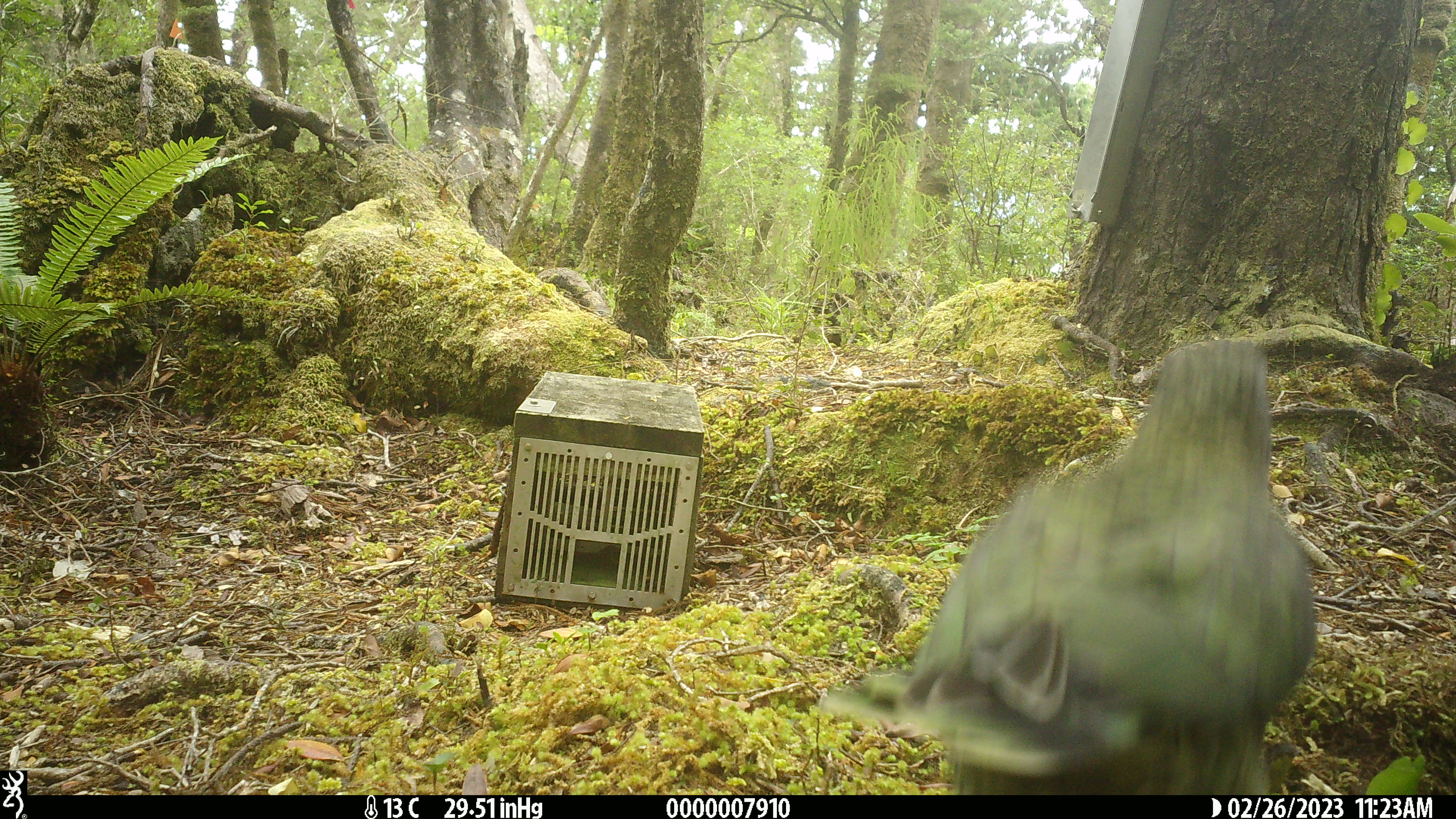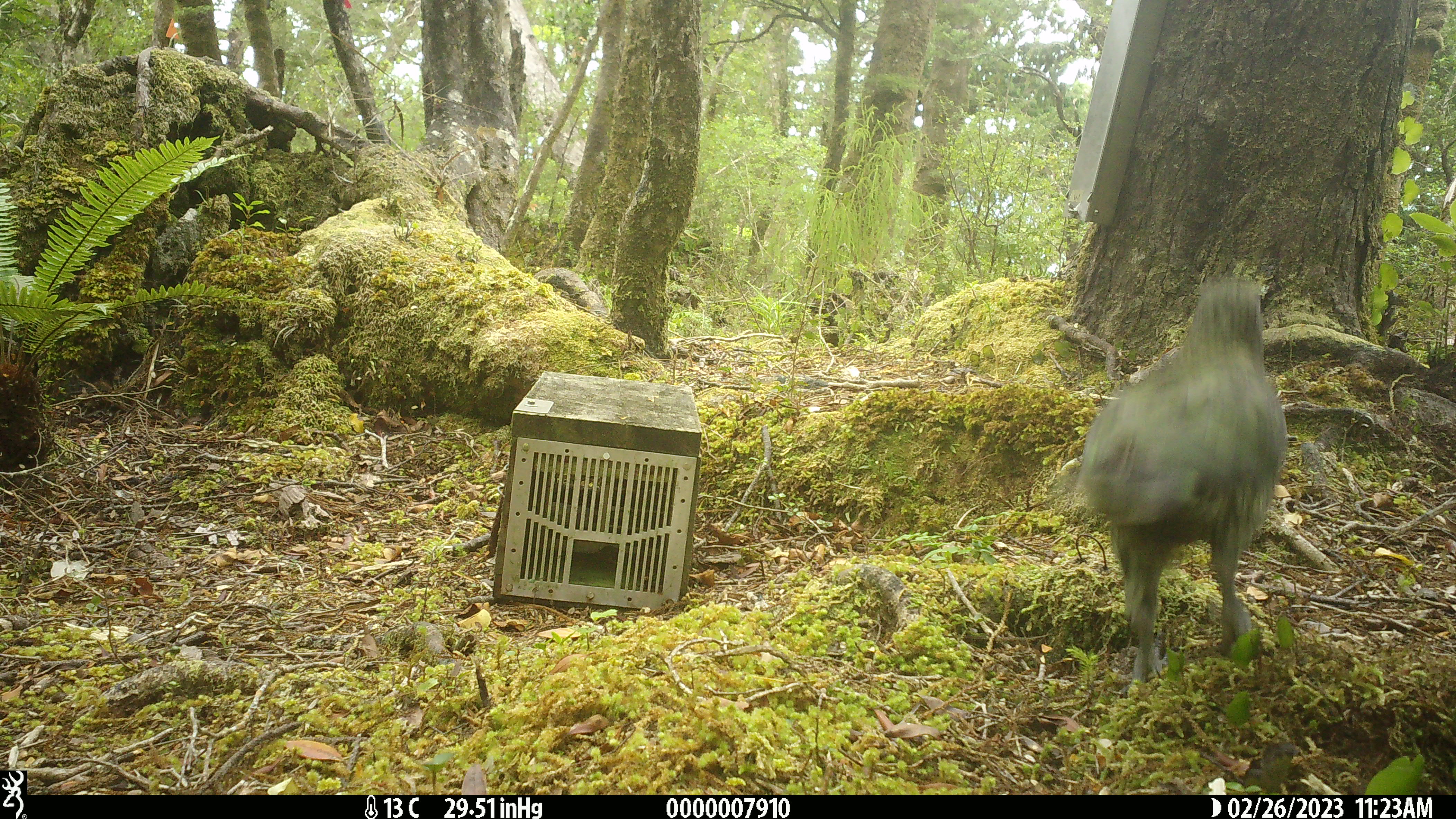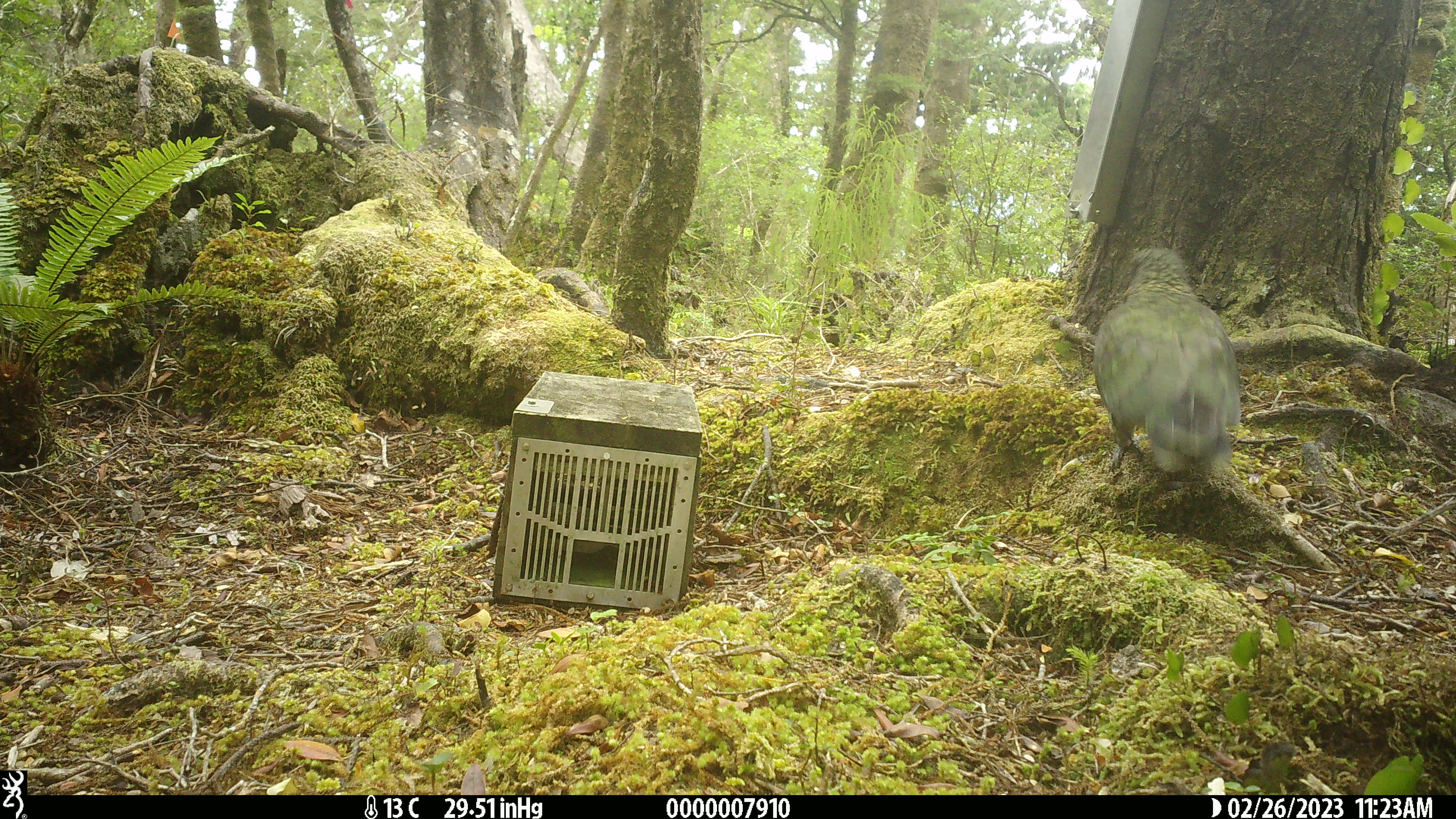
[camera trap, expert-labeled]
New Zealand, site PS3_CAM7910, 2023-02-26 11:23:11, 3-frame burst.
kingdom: Animalia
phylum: Chordata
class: Aves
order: Psittaciformes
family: Strigopidae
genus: Nestor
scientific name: Nestor notabilis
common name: kea